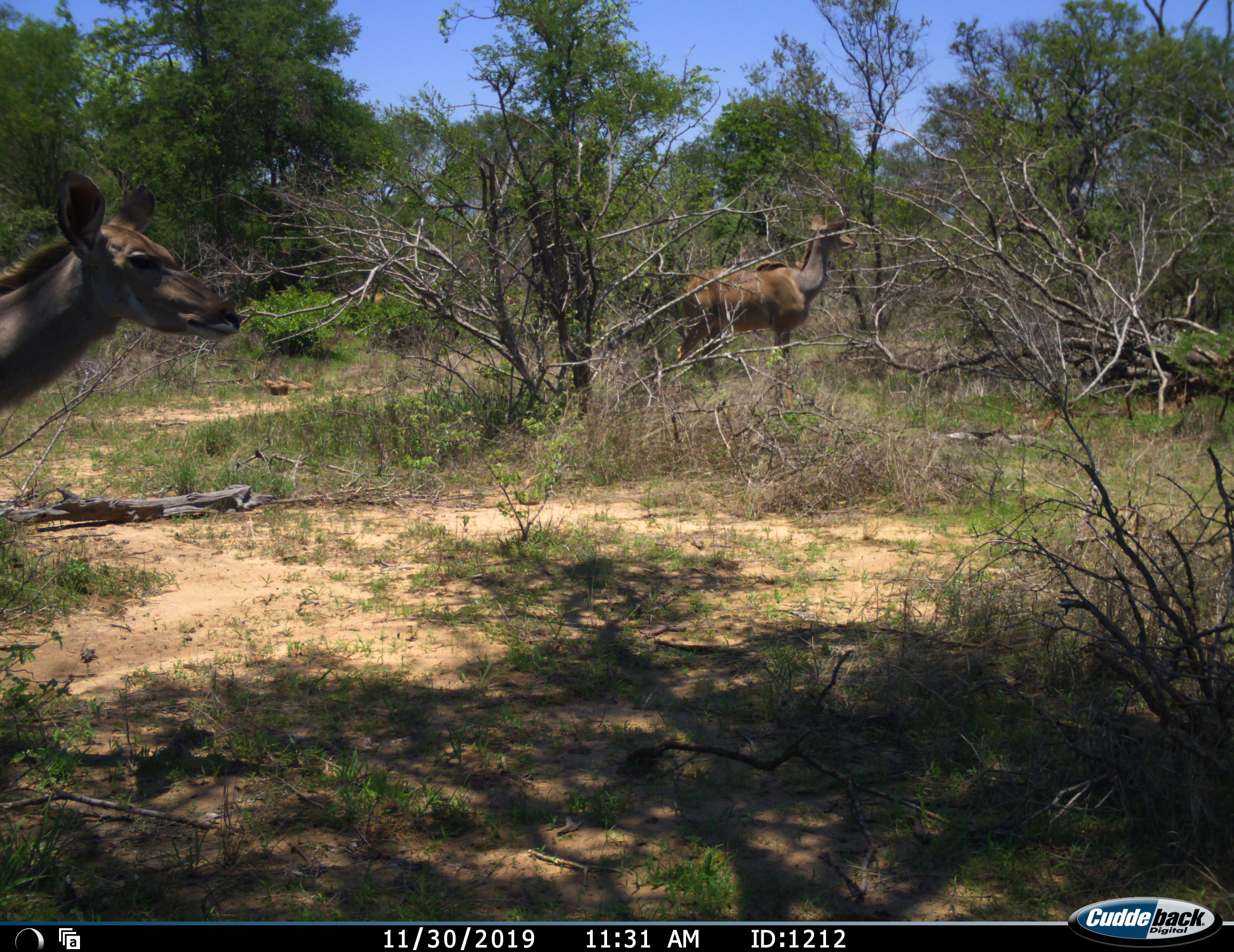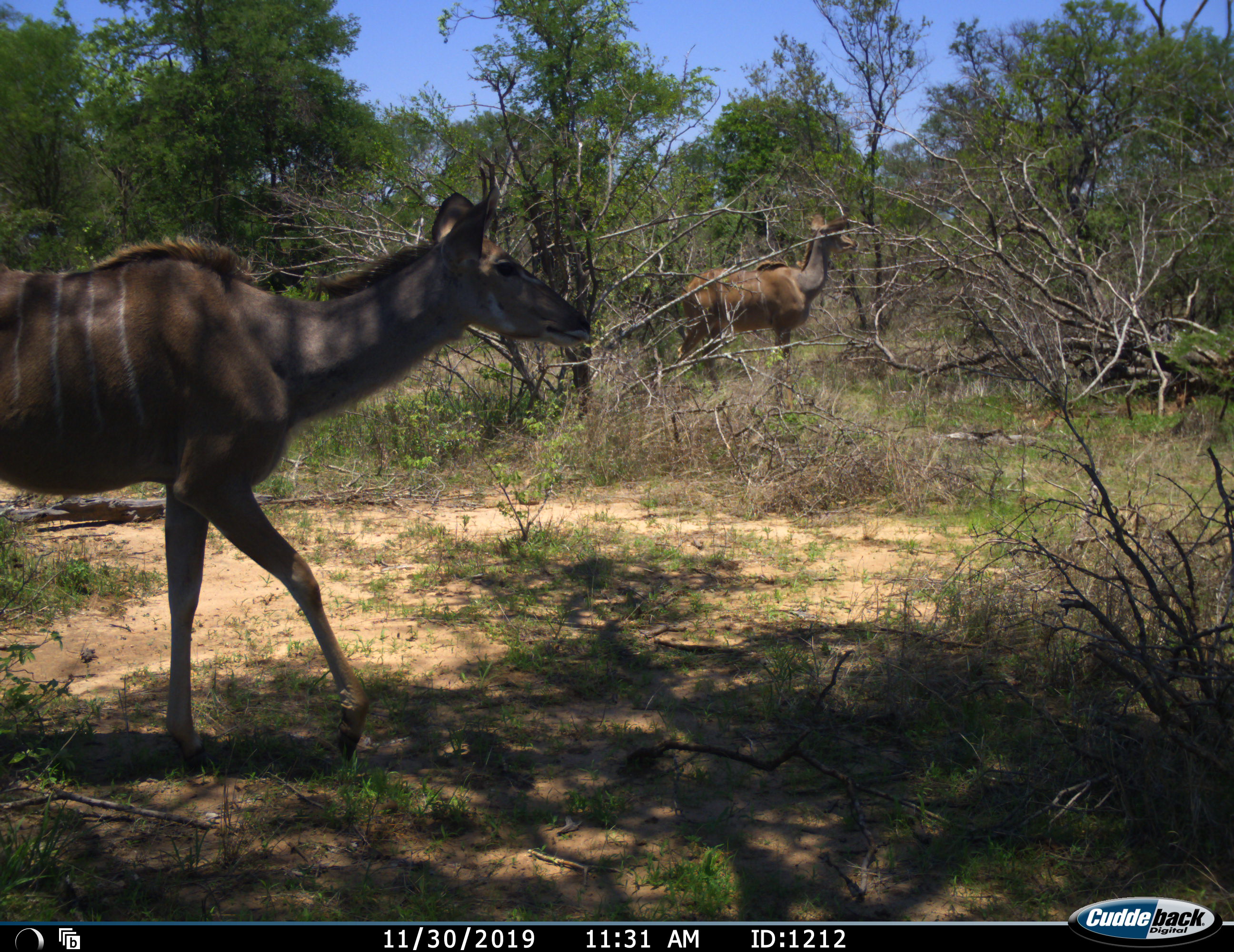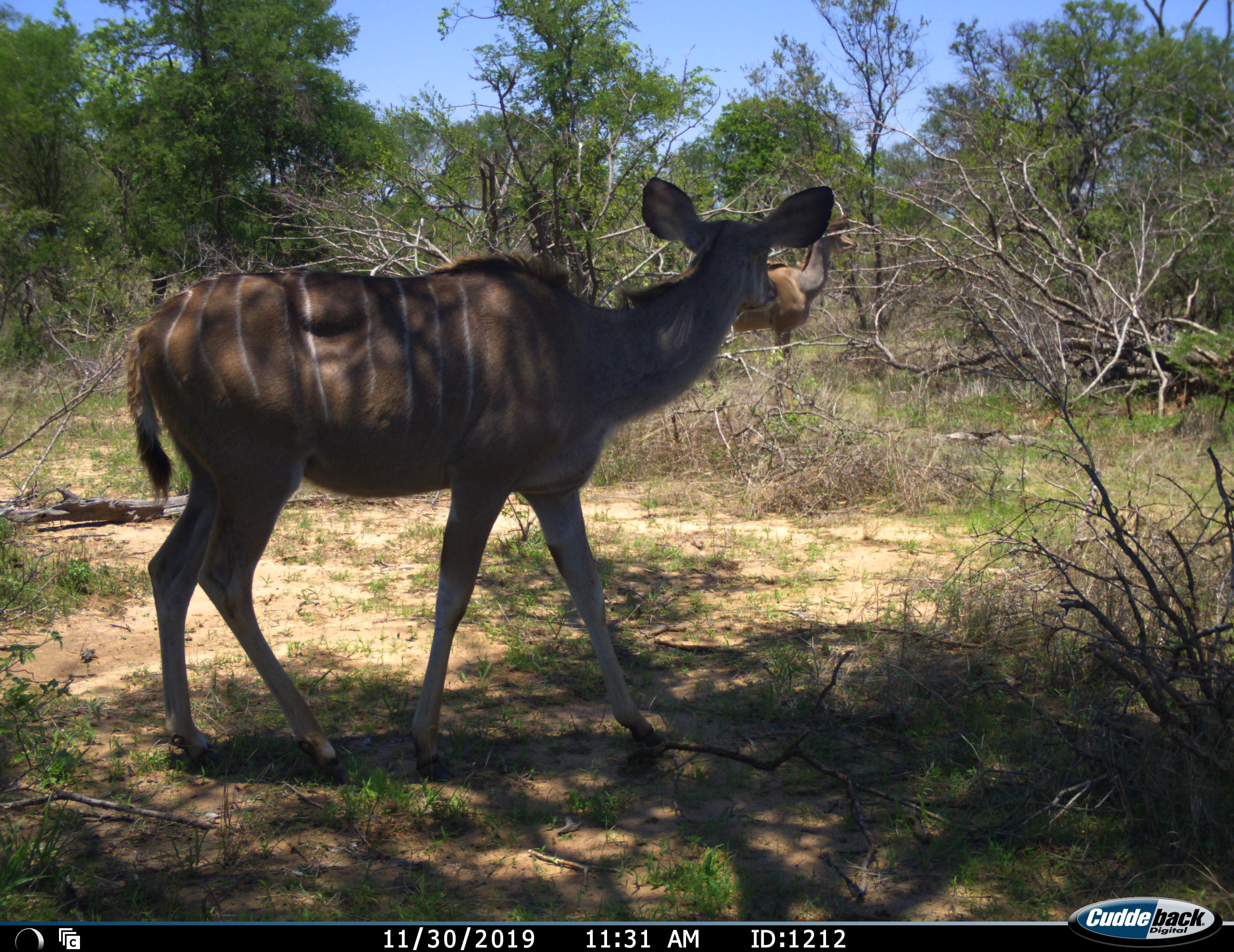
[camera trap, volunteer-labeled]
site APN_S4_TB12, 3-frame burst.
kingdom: Animalia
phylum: Chordata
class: Mammalia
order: Artiodactyla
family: Bovidae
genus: Tragelaphus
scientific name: Tragelaphus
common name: kudu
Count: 2.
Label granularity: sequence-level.